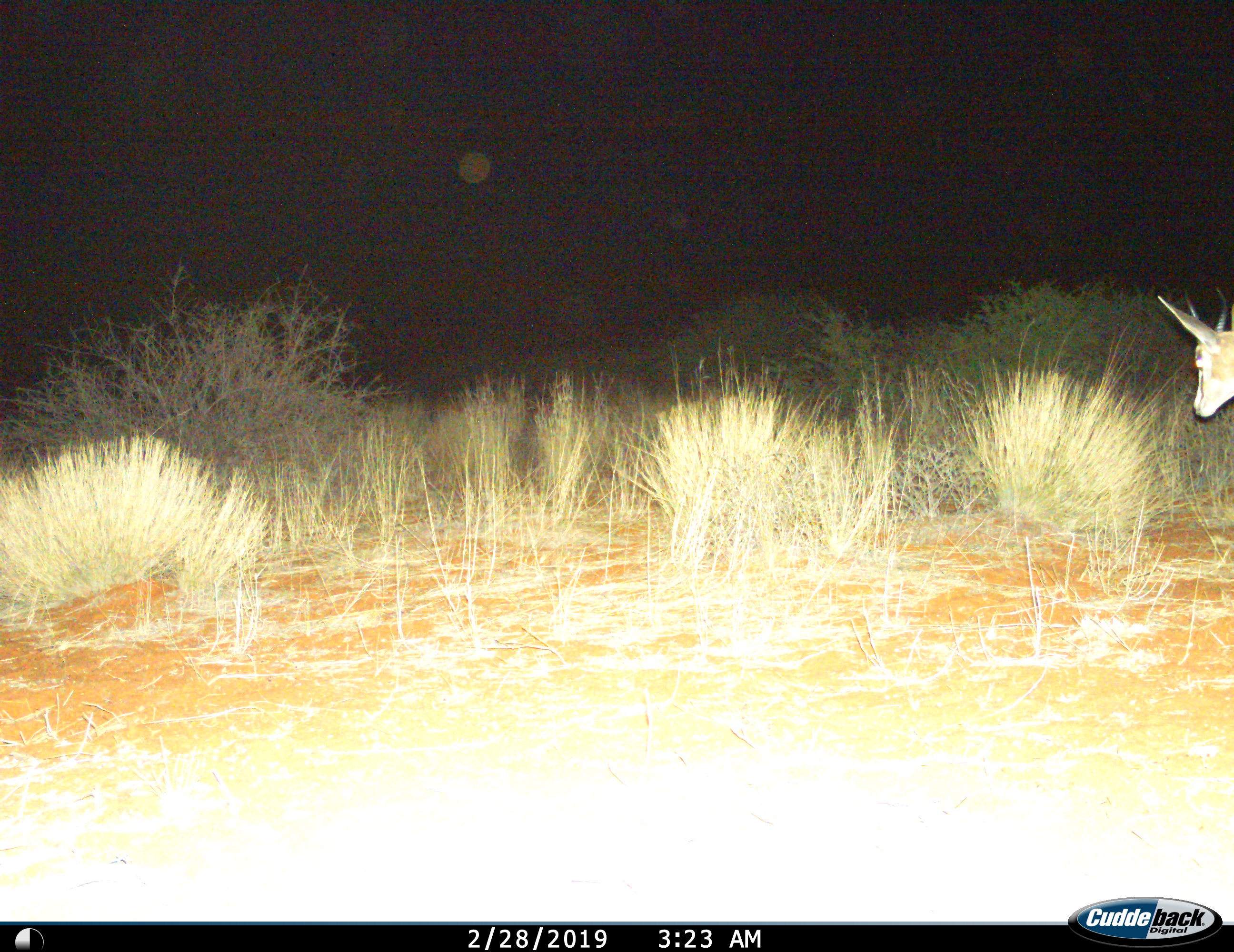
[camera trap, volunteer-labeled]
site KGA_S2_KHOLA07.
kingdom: Animalia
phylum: Chordata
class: Mammalia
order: Artiodactyla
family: Bovidae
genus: Antidorcas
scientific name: Antidorcas marsupialis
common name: springbok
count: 1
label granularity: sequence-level